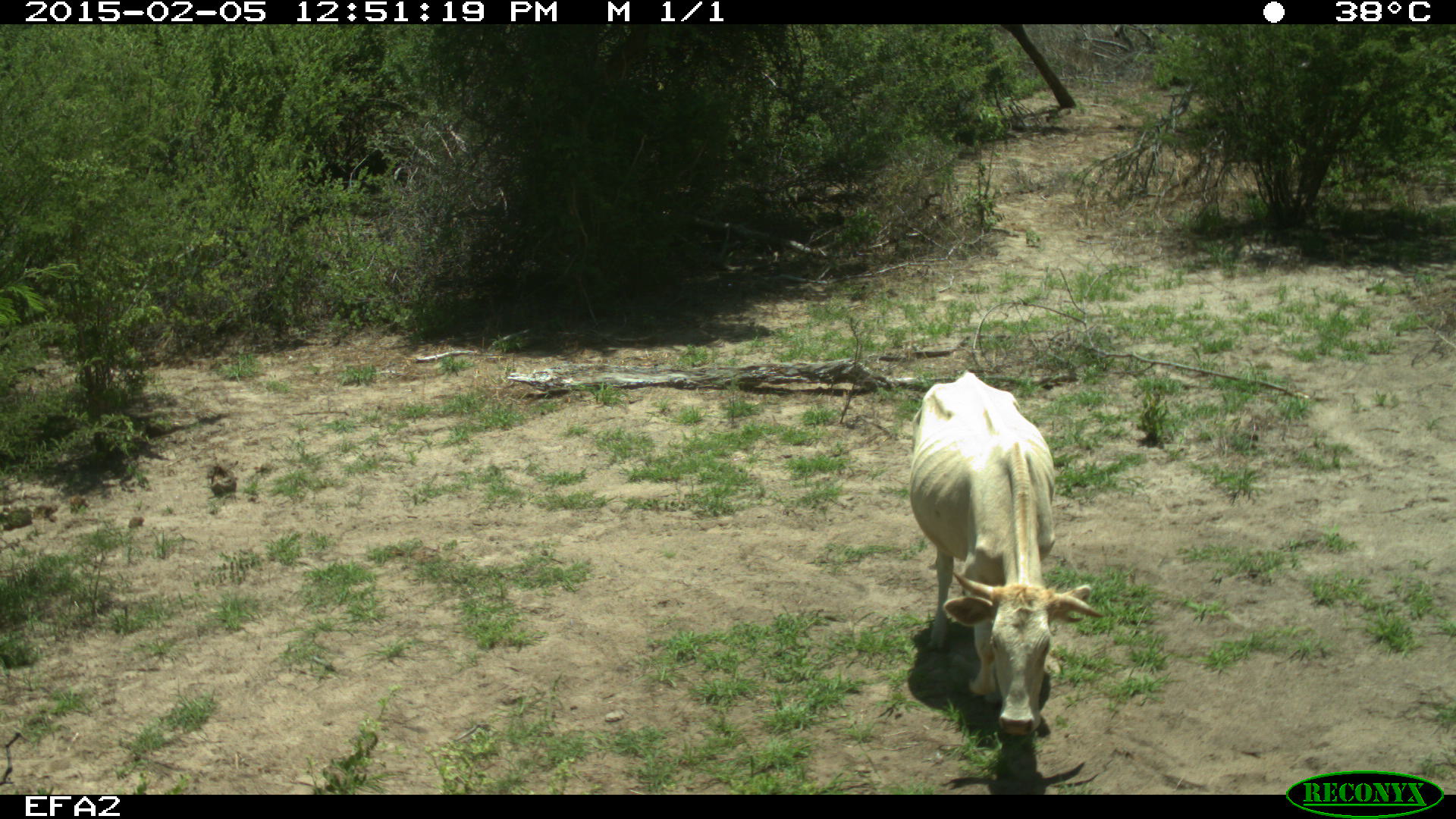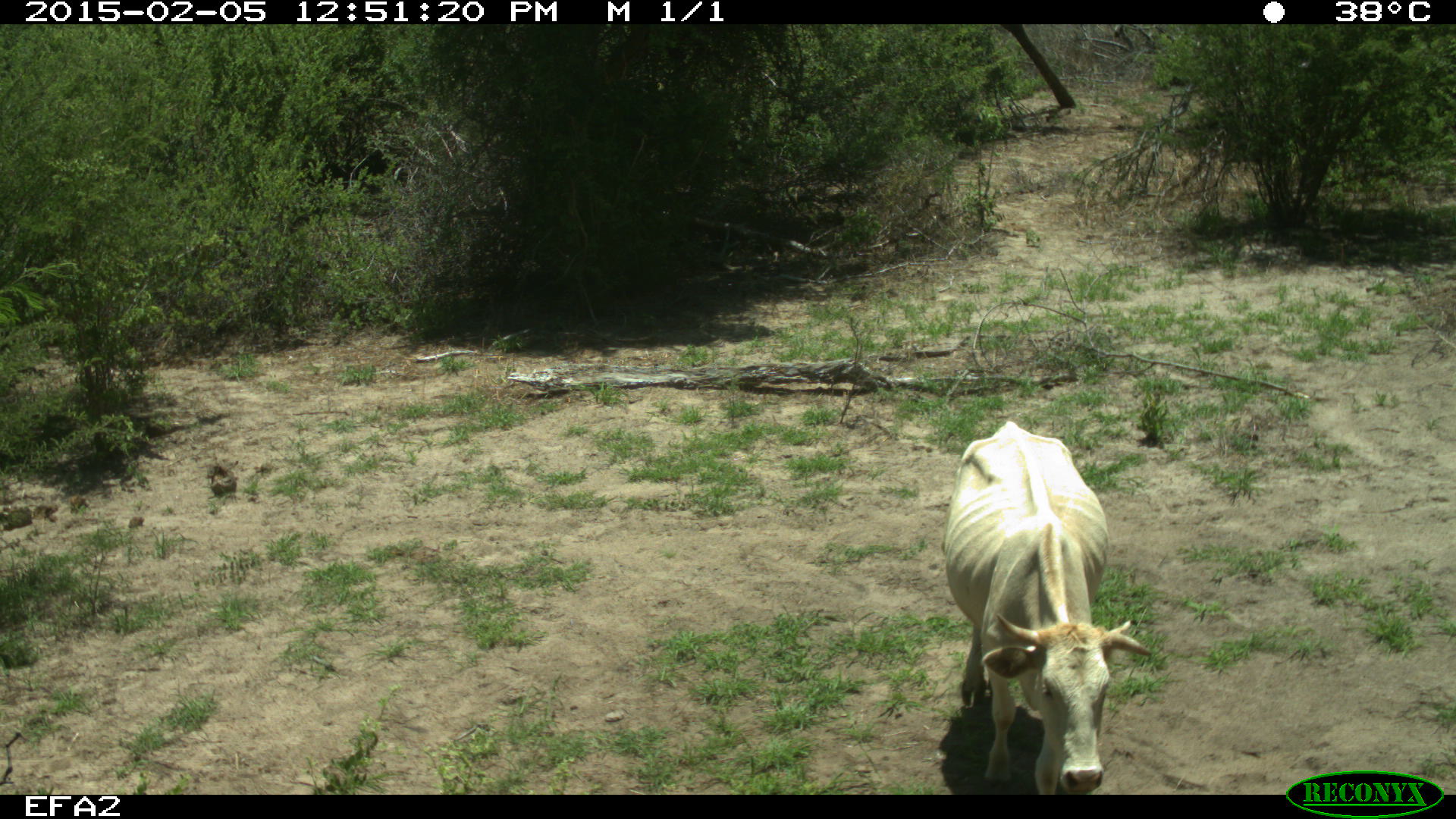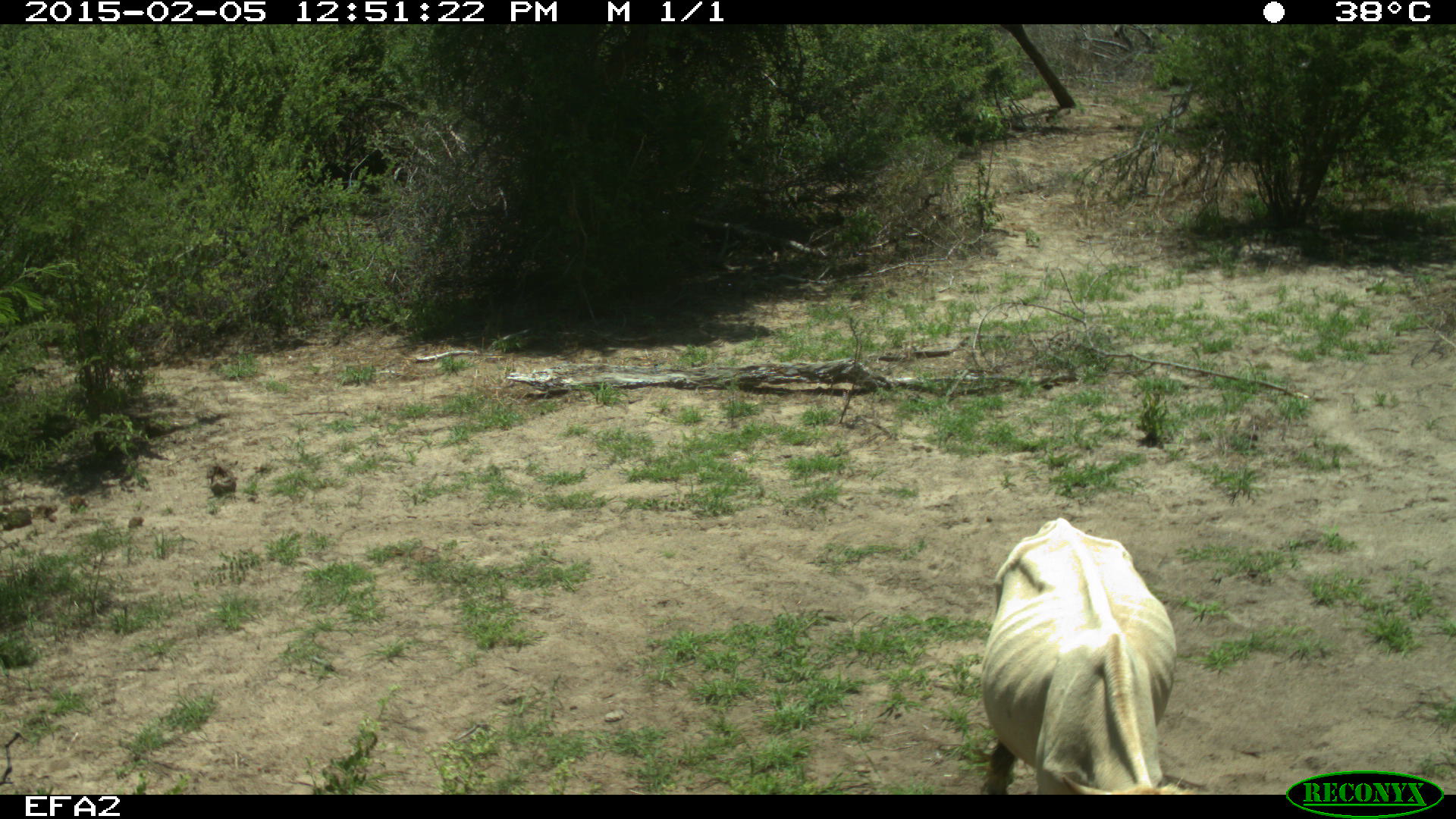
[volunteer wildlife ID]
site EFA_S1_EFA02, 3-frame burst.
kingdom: Animalia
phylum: Chordata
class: Mammalia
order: Artiodactyla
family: Bovidae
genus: Bos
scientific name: Bos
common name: cattle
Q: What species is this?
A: Cattle (Bos).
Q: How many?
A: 1.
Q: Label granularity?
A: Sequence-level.